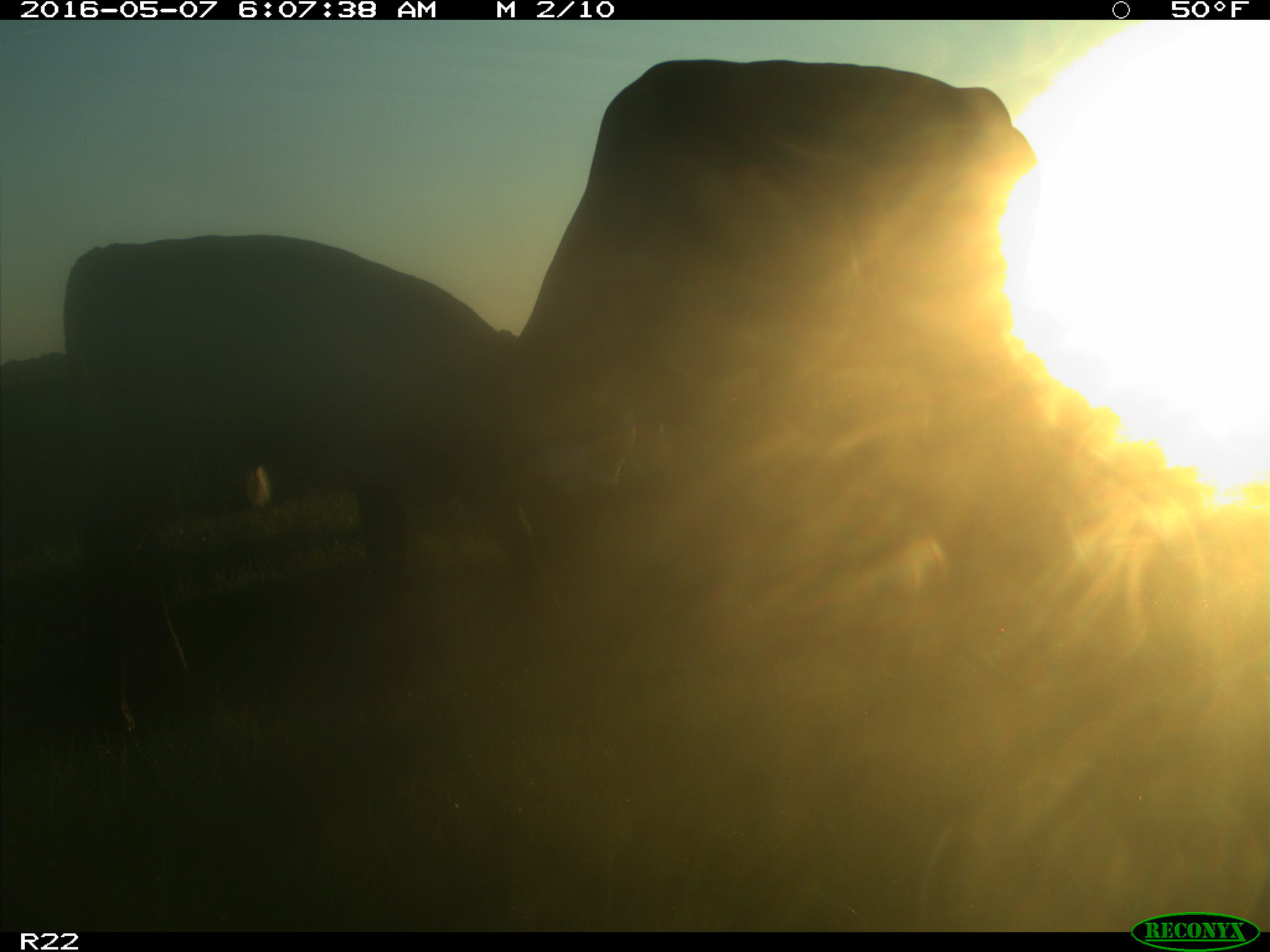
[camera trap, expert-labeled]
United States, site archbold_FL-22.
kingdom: Animalia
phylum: Chordata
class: Mammalia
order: Artiodactyla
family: Bovidae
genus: Bos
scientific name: Bos taurus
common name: domestic cow